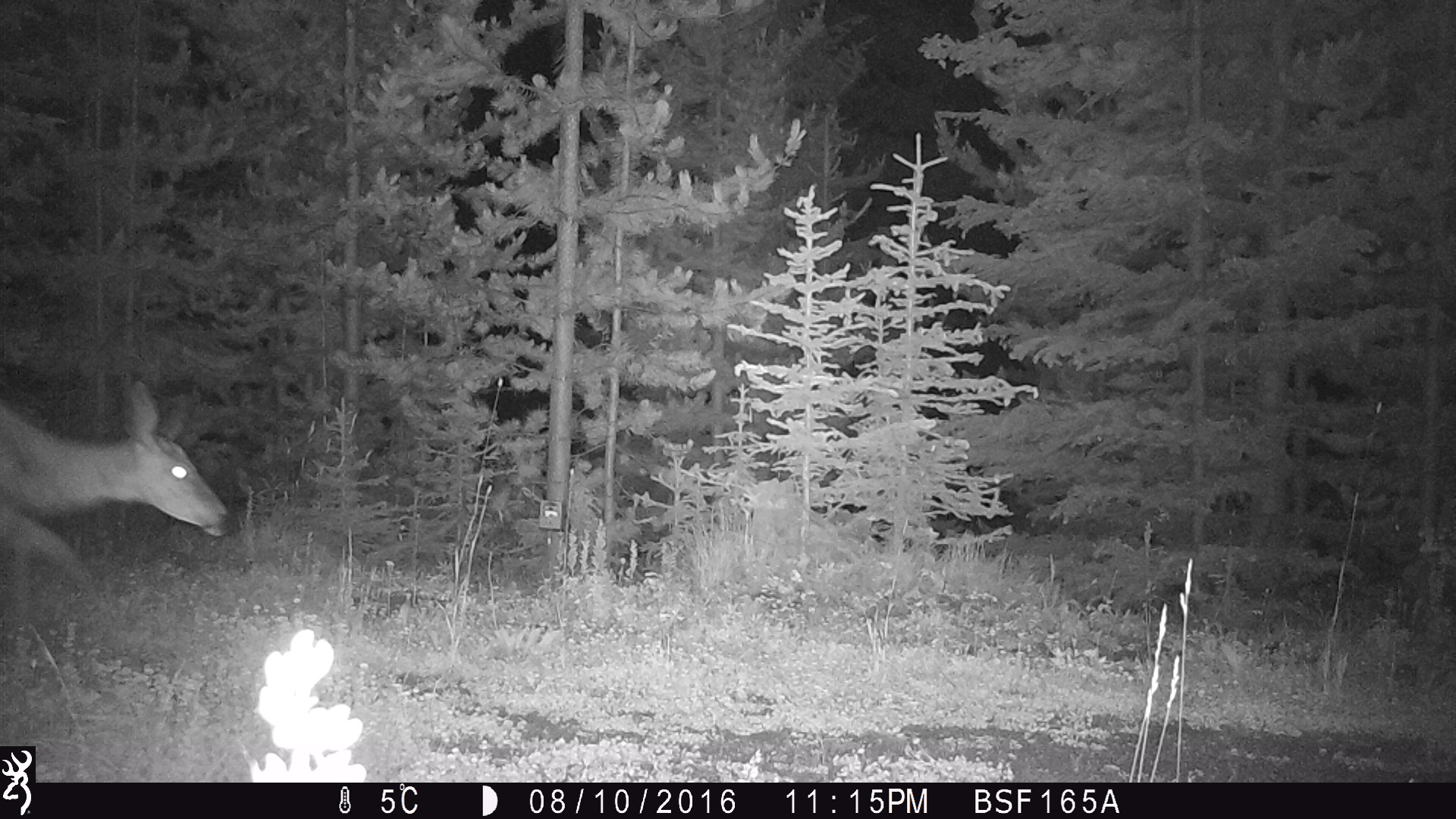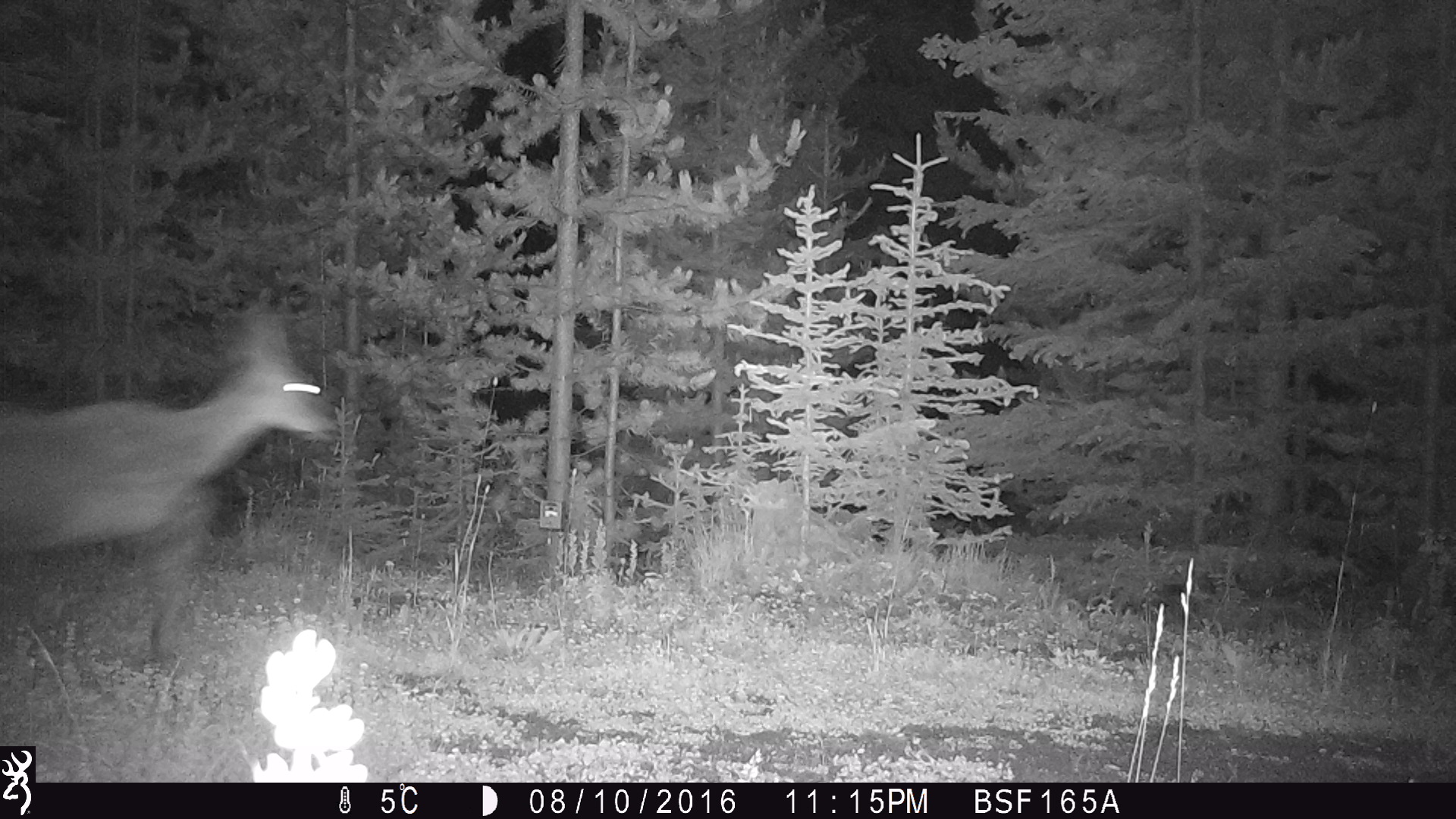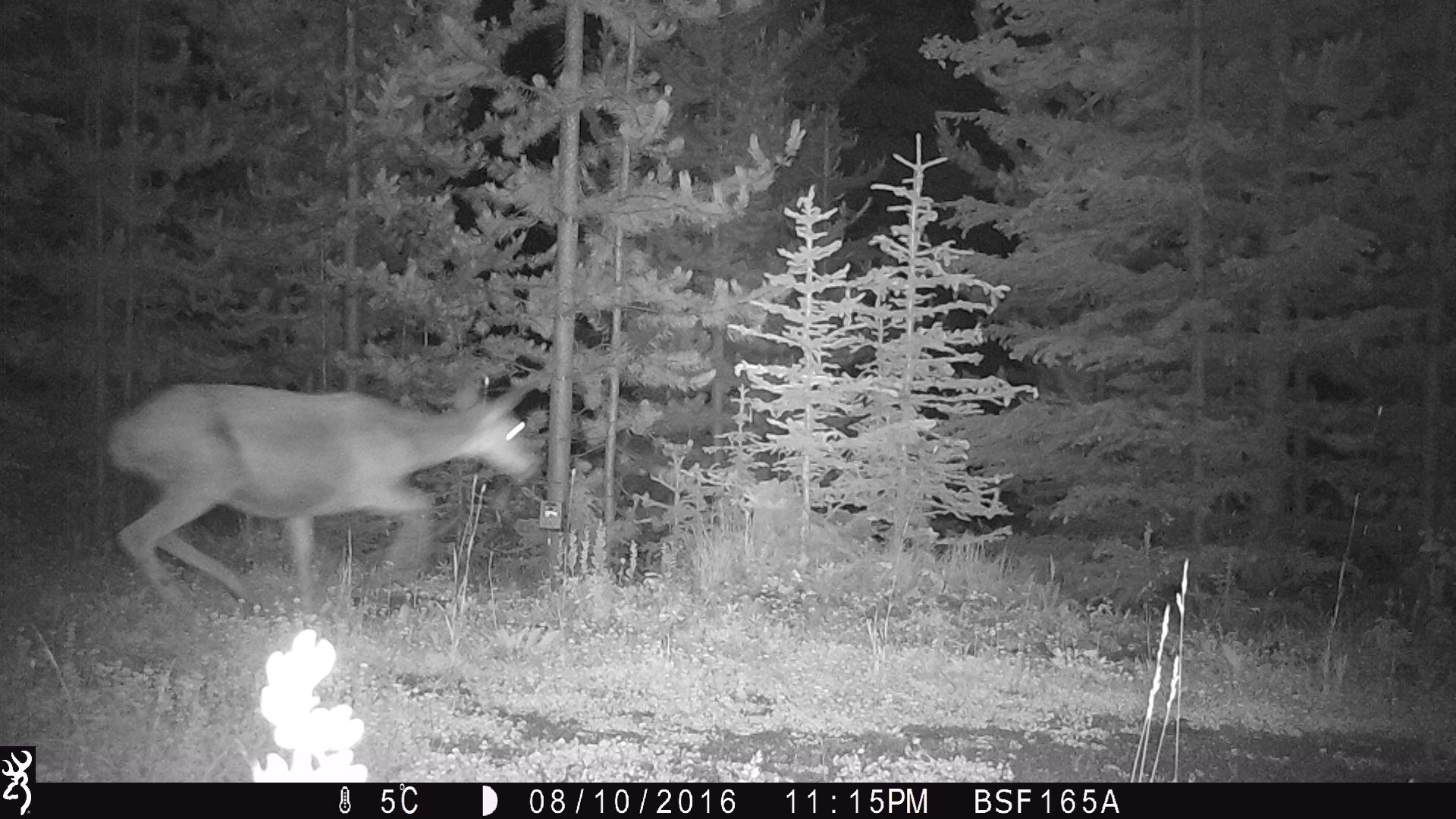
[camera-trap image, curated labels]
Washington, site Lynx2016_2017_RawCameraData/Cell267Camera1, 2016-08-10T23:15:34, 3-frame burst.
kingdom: Animalia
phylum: Chordata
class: Mammalia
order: Artiodactyla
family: Cervidae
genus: Odocoileus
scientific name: Odocoileus hemionus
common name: mule deer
Odocoileus hemionus (mule deer). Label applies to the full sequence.